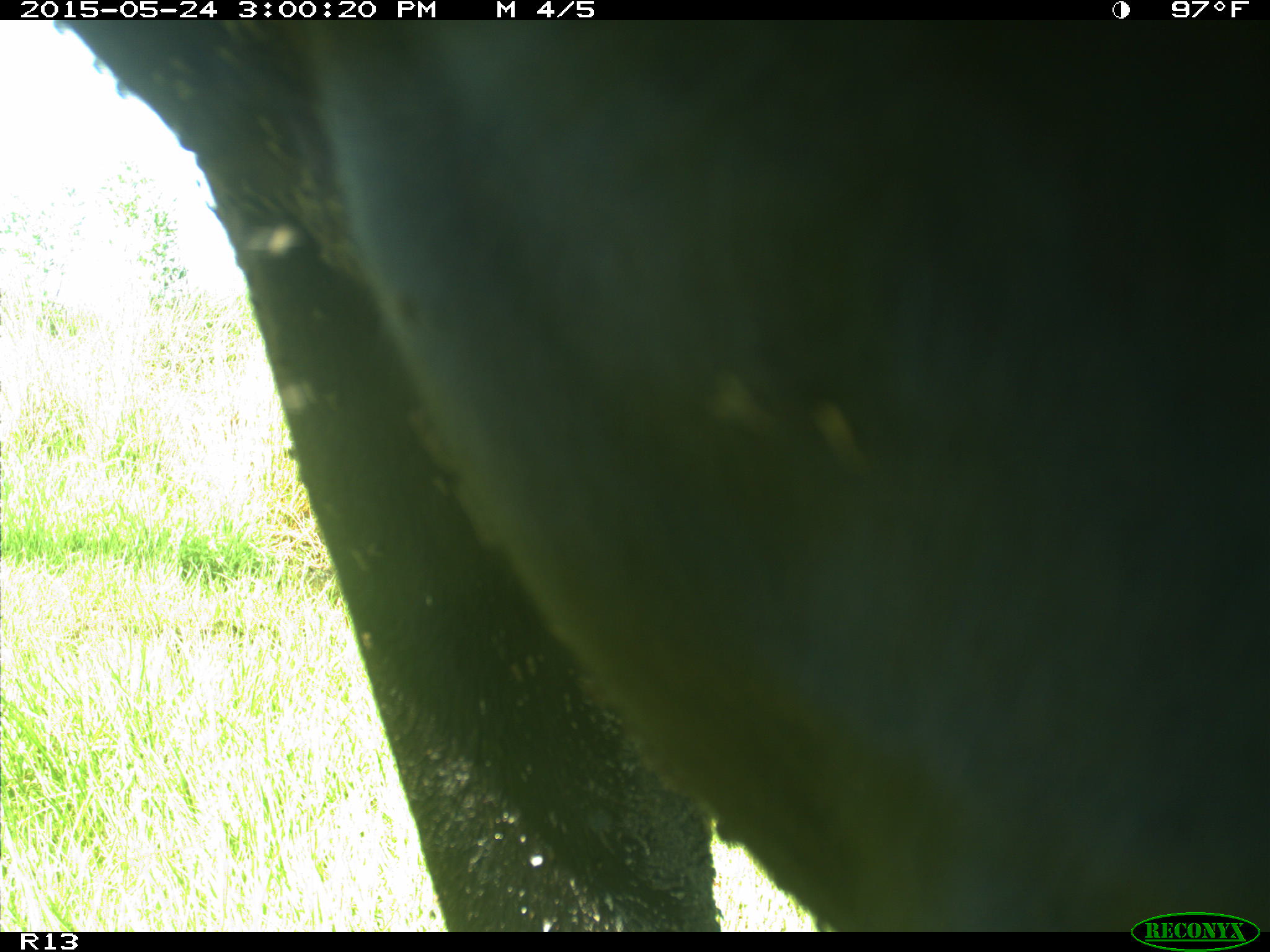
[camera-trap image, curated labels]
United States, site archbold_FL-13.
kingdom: Animalia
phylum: Chordata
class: Mammalia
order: Artiodactyla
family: Bovidae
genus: Bos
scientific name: Bos taurus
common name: domestic cow